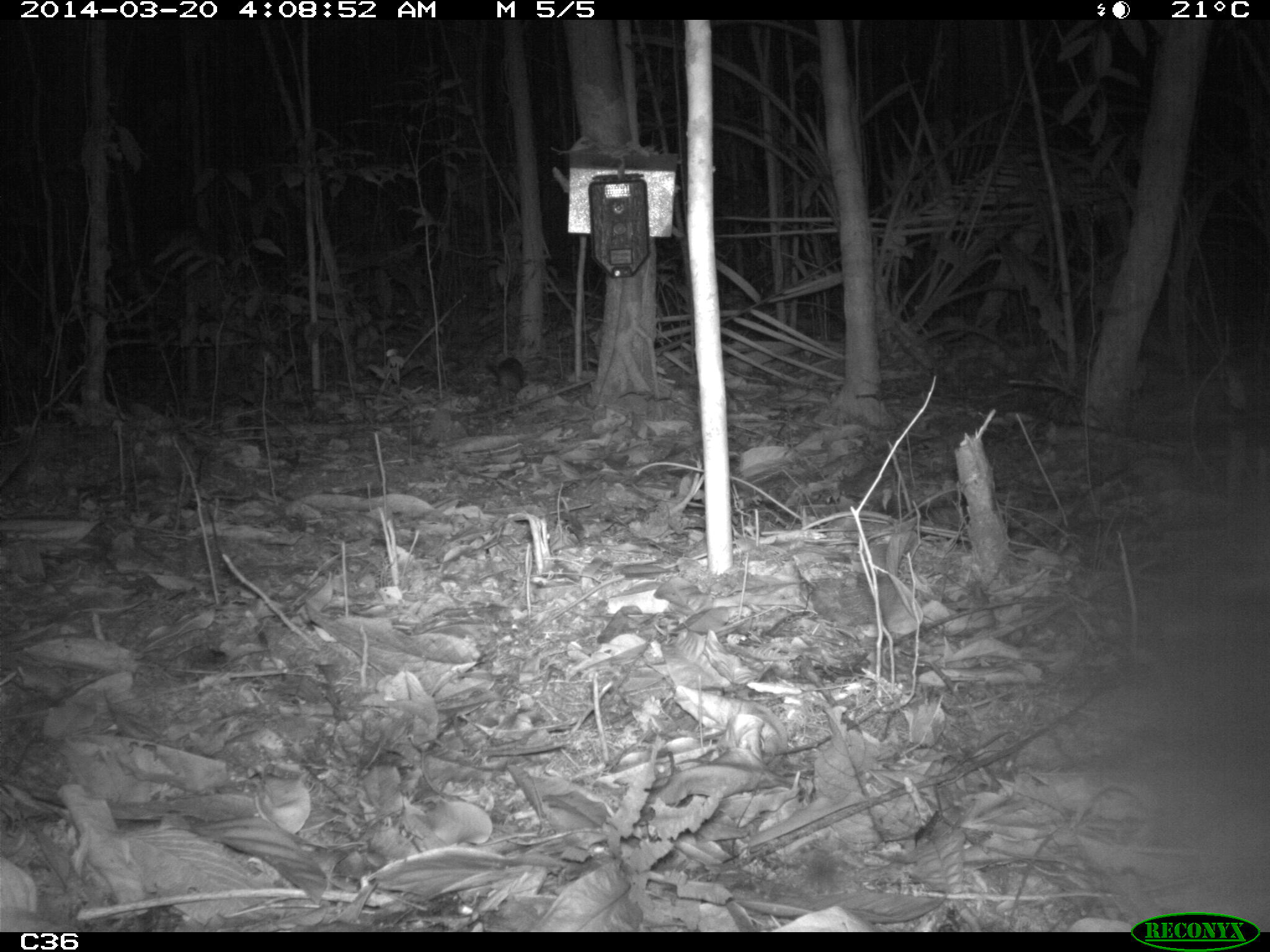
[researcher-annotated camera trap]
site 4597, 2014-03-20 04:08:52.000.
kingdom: Animalia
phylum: Chordata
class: Mammalia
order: Didelphimorphia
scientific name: Didelphimorphia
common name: opossum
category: unknown opossum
Unknown opossum (opossum) (Didelphimorphia), count 1, age adult, sex female.